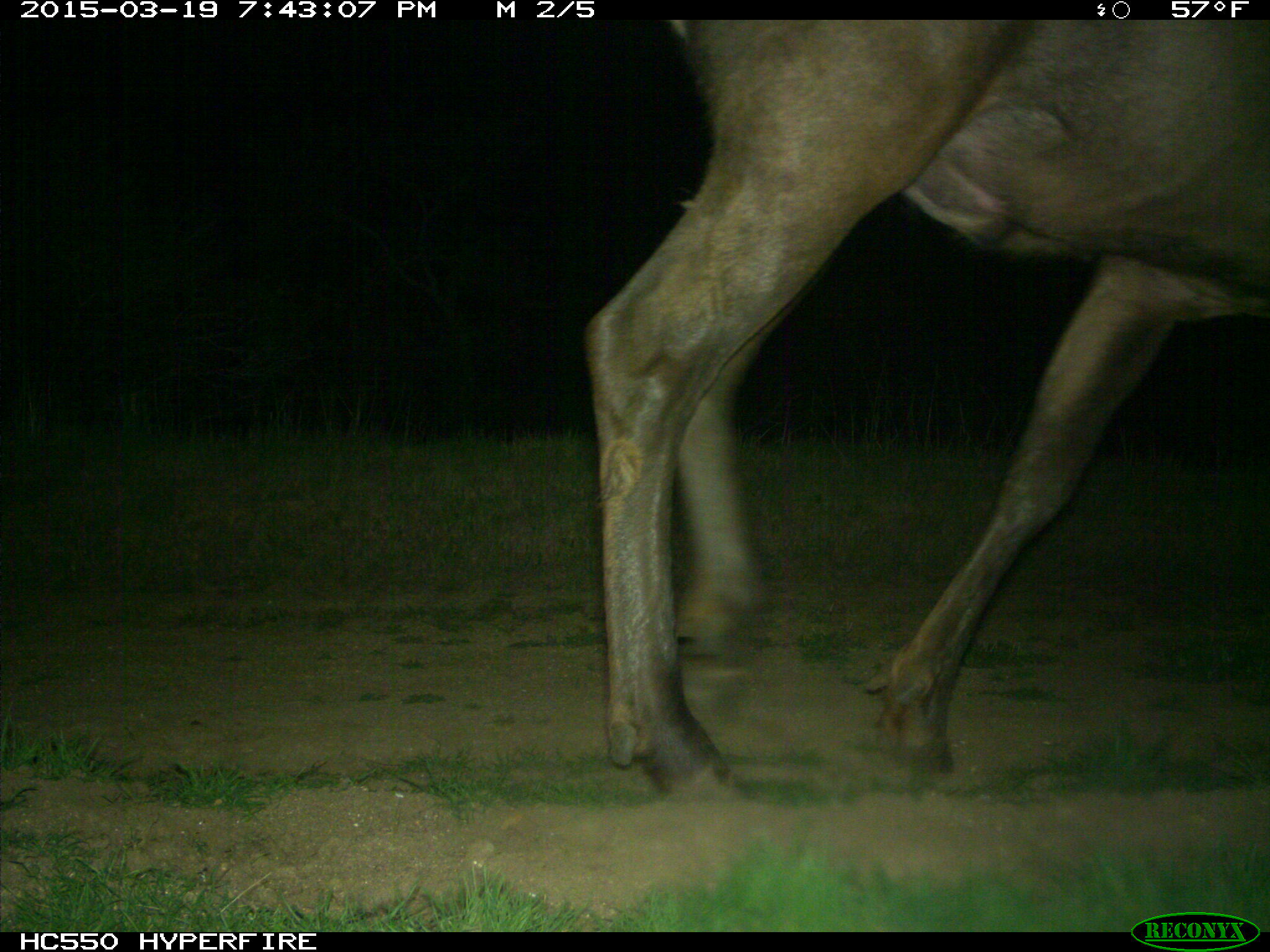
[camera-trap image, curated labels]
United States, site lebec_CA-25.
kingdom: Animalia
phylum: Chordata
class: Mammalia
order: Artiodactyla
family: Cervidae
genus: Cervus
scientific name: Cervus canadensis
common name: elk